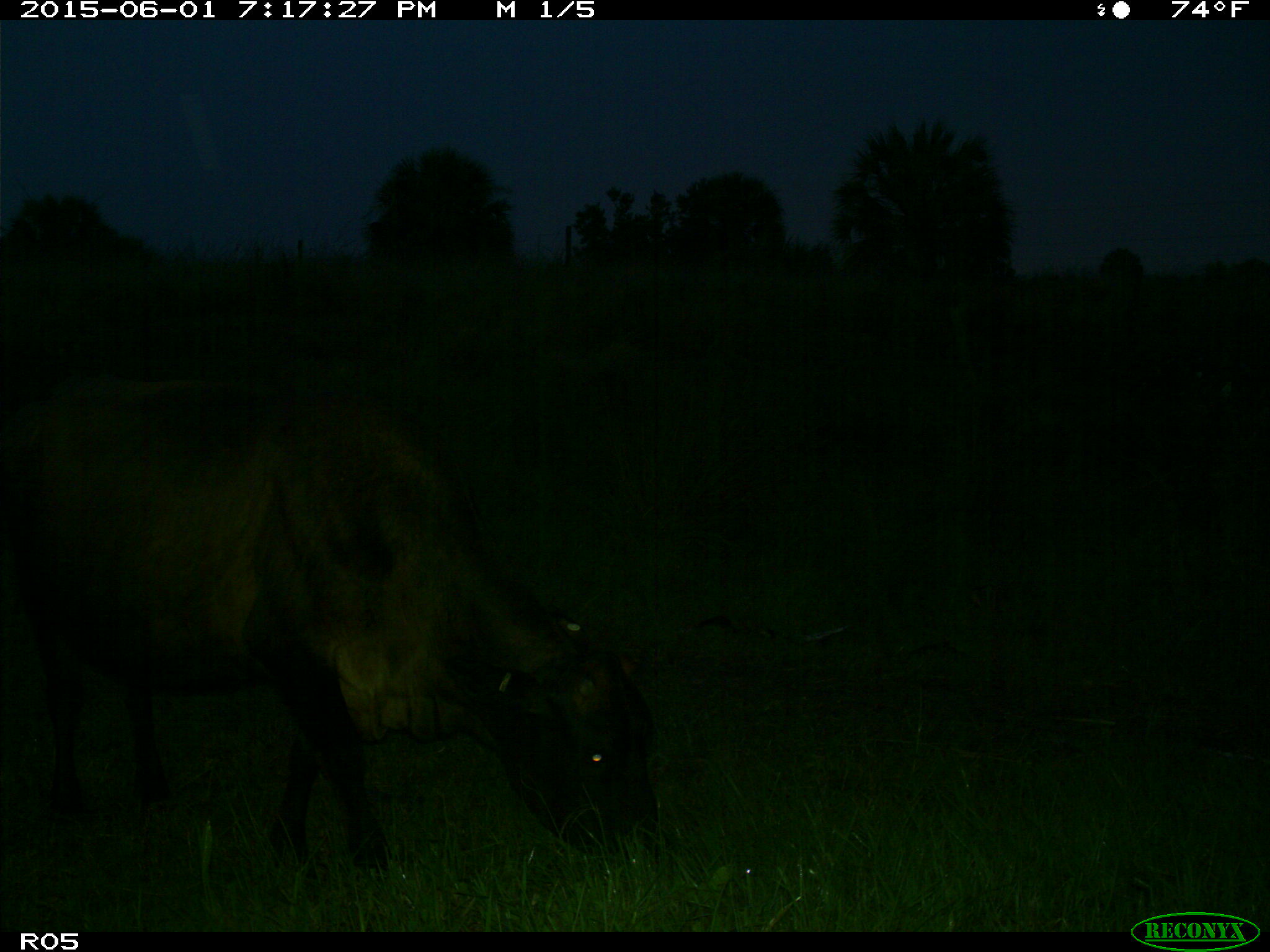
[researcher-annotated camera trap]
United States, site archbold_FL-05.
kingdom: Animalia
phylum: Chordata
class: Mammalia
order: Artiodactyla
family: Bovidae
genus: Bos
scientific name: Bos taurus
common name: domestic cow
Bos taurus (domestic cow).